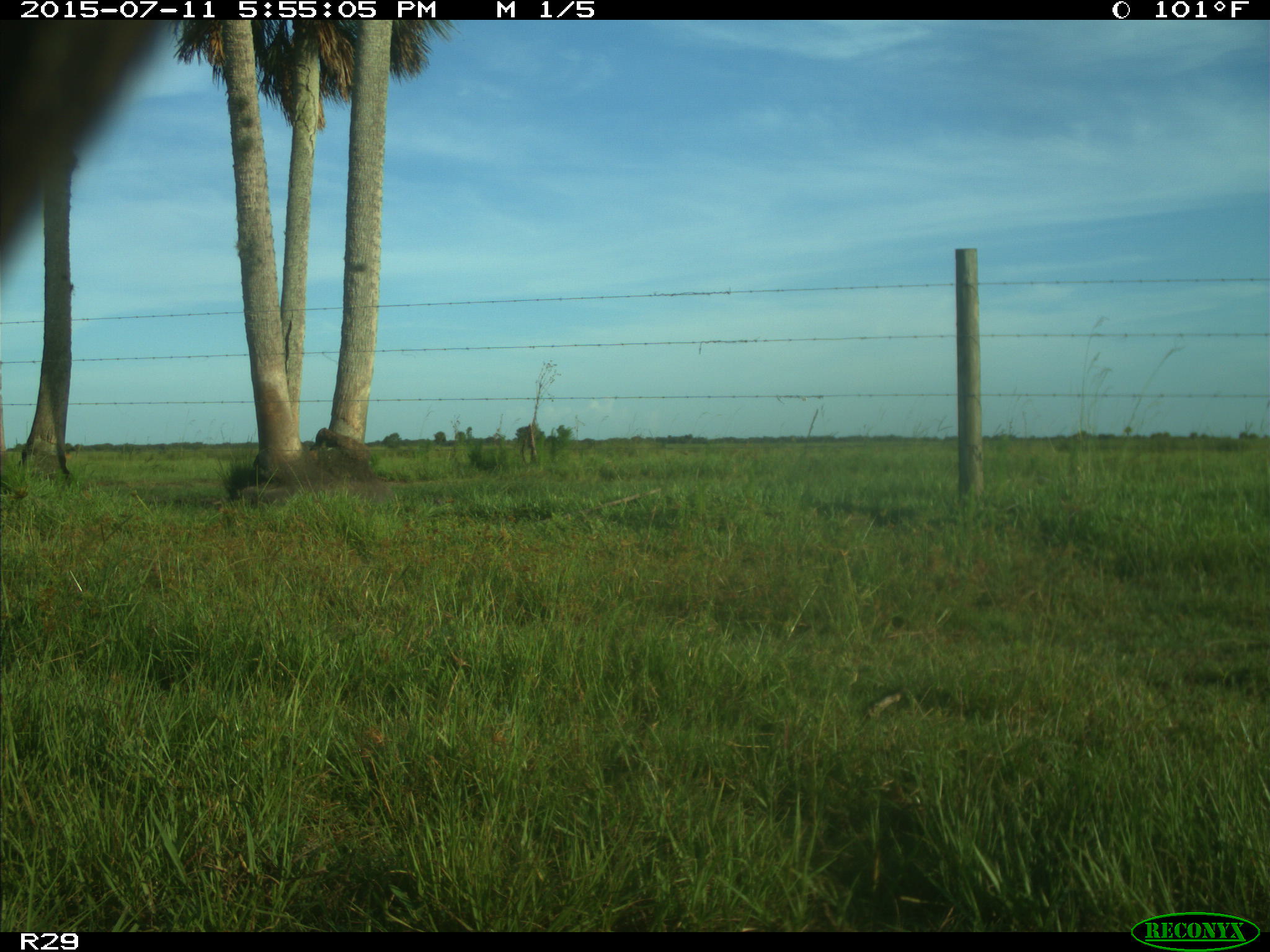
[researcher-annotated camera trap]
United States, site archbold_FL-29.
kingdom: Animalia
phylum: Chordata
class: Mammalia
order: Artiodactyla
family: Bovidae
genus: Bos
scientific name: Bos taurus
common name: domestic cow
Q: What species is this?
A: Bos taurus (domestic cow).